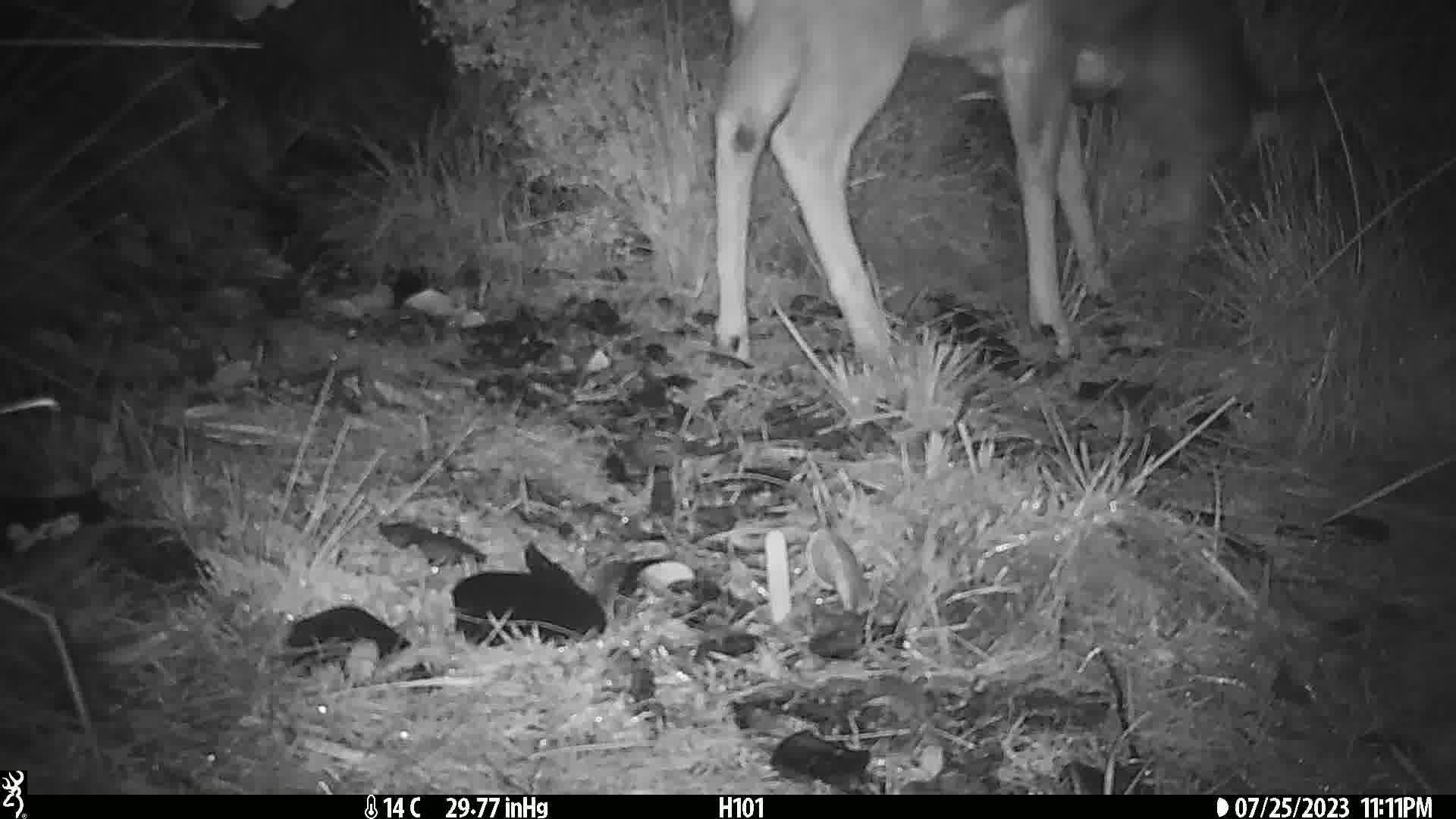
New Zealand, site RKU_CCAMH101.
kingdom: Animalia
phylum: Chordata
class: Mammalia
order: Artiodactyla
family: Cervidae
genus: Odocoileus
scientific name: Odocoileus virginianus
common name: white-tailed deer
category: white tailed deer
White tailed deer (white-tailed deer) (Odocoileus virginianus).